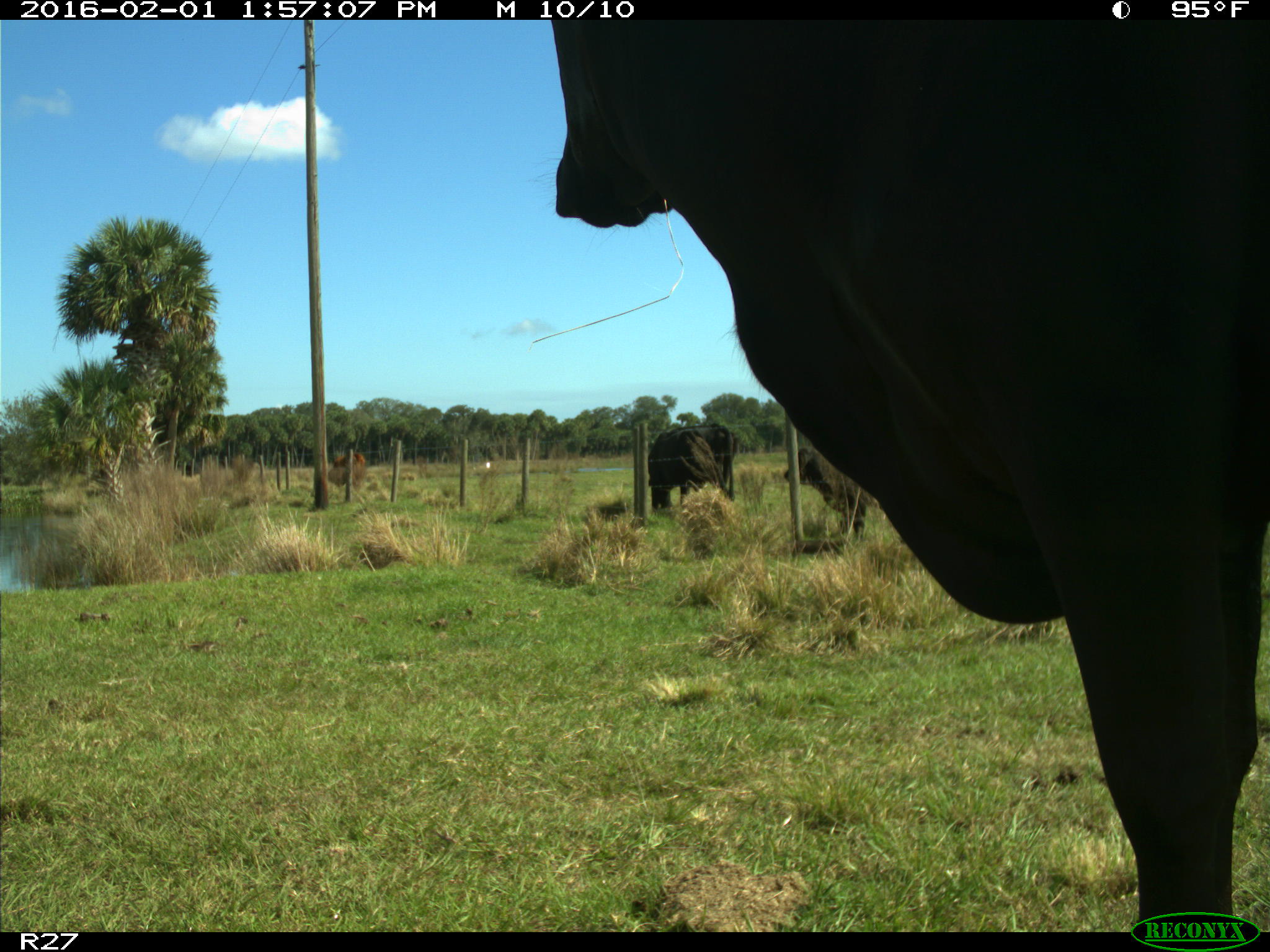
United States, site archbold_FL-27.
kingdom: Animalia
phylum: Chordata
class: Mammalia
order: Artiodactyla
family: Bovidae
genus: Bos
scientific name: Bos taurus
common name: domestic cow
Bos taurus (domestic cow).